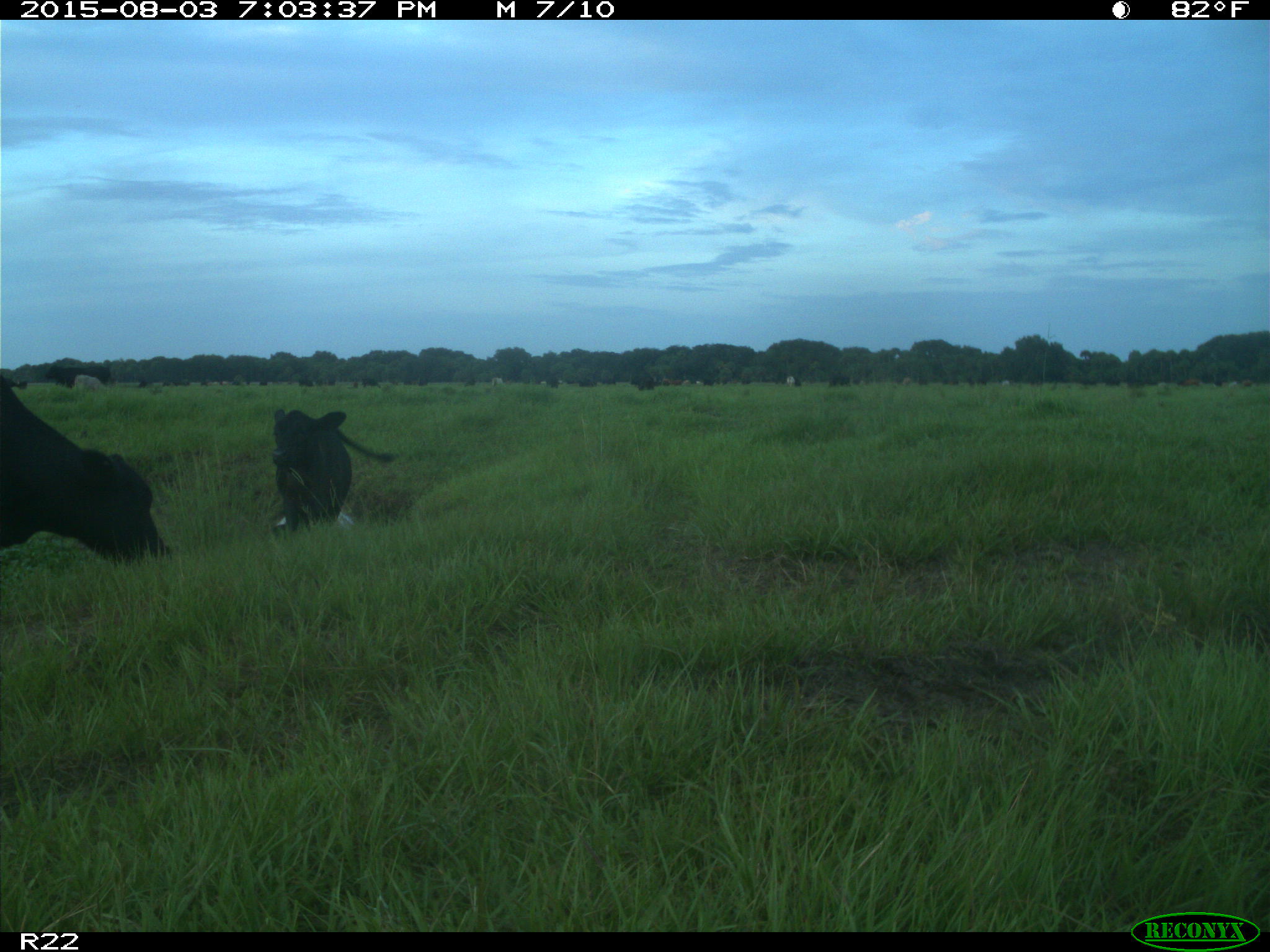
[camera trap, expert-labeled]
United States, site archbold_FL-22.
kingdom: Animalia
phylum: Chordata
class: Mammalia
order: Artiodactyla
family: Bovidae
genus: Bos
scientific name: Bos taurus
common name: domestic cow